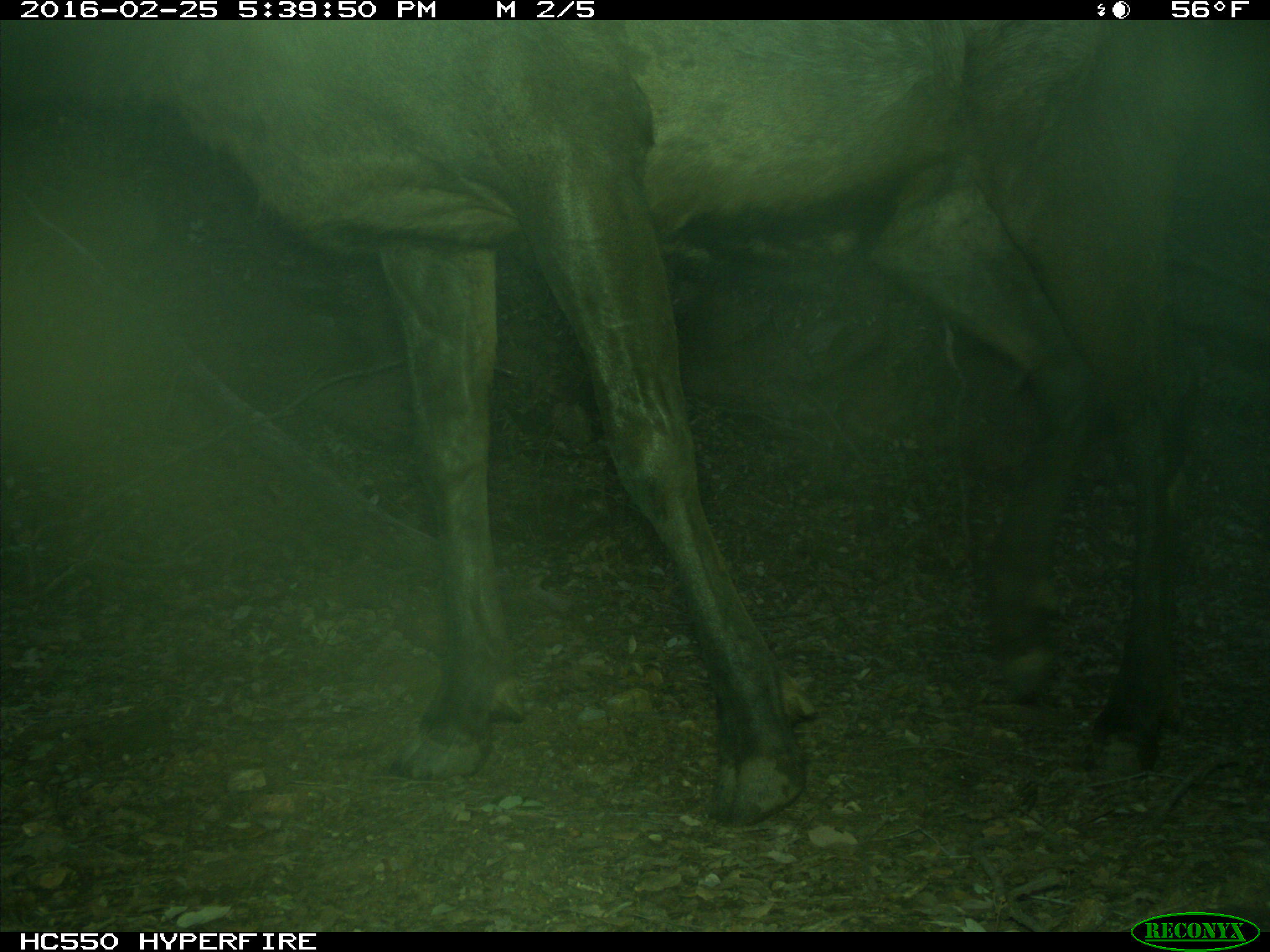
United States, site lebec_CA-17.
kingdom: Animalia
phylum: Chordata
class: Mammalia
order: Artiodactyla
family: Cervidae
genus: Cervus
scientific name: Cervus canadensis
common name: elk